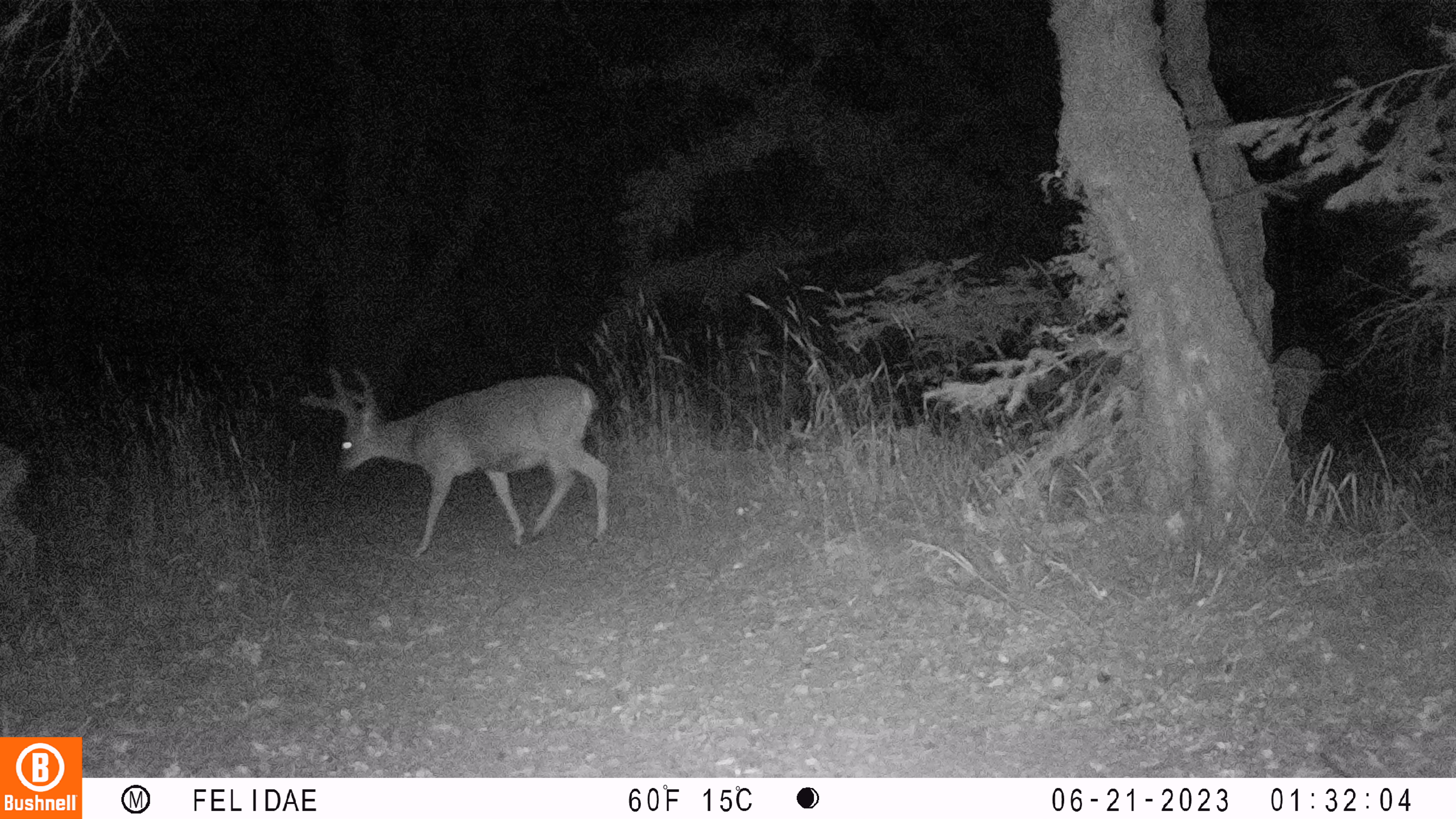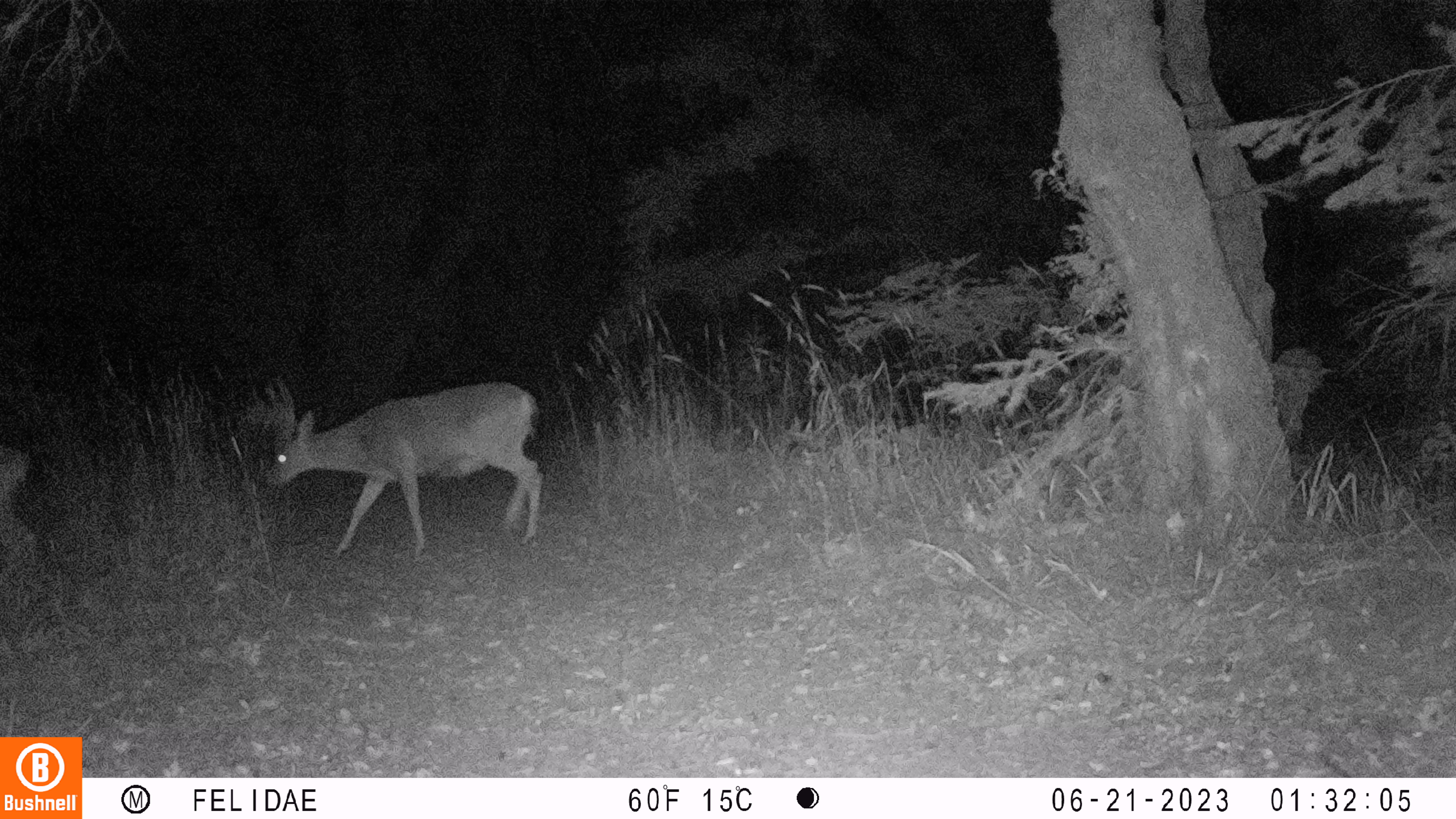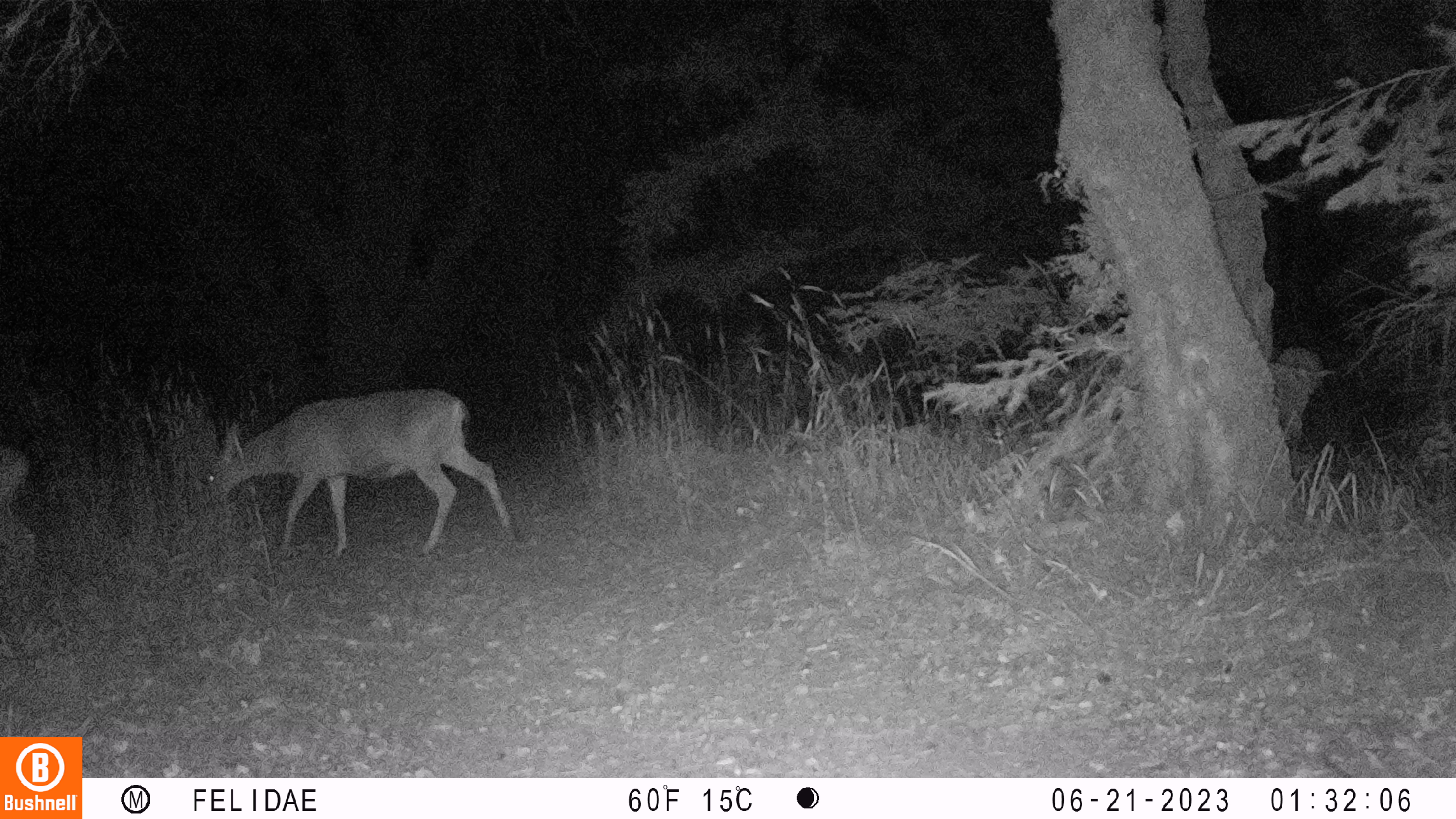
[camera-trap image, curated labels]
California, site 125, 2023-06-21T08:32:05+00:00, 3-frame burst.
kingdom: Animalia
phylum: Chordata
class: Mammalia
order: Artiodactyla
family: Cervidae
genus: Odocoileus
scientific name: Odocoileus hemionus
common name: mule deer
Mule deer (Odocoileus hemionus).